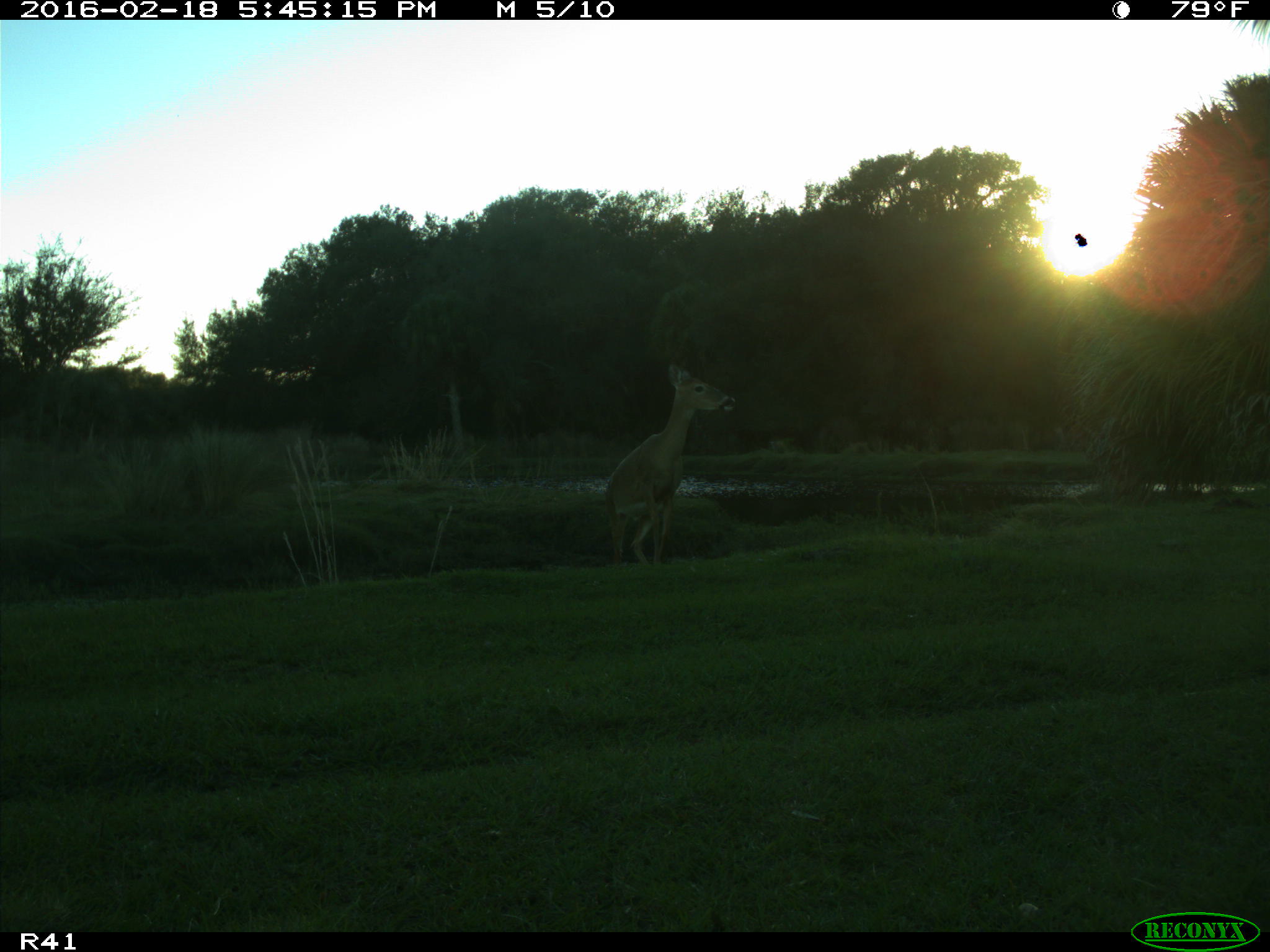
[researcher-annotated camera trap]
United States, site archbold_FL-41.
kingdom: Animalia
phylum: Chordata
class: Mammalia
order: Artiodactyla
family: Cervidae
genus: Odocoileus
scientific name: Odocoileus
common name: deer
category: unidentified deer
Unidentified deer (deer) (Odocoileus).